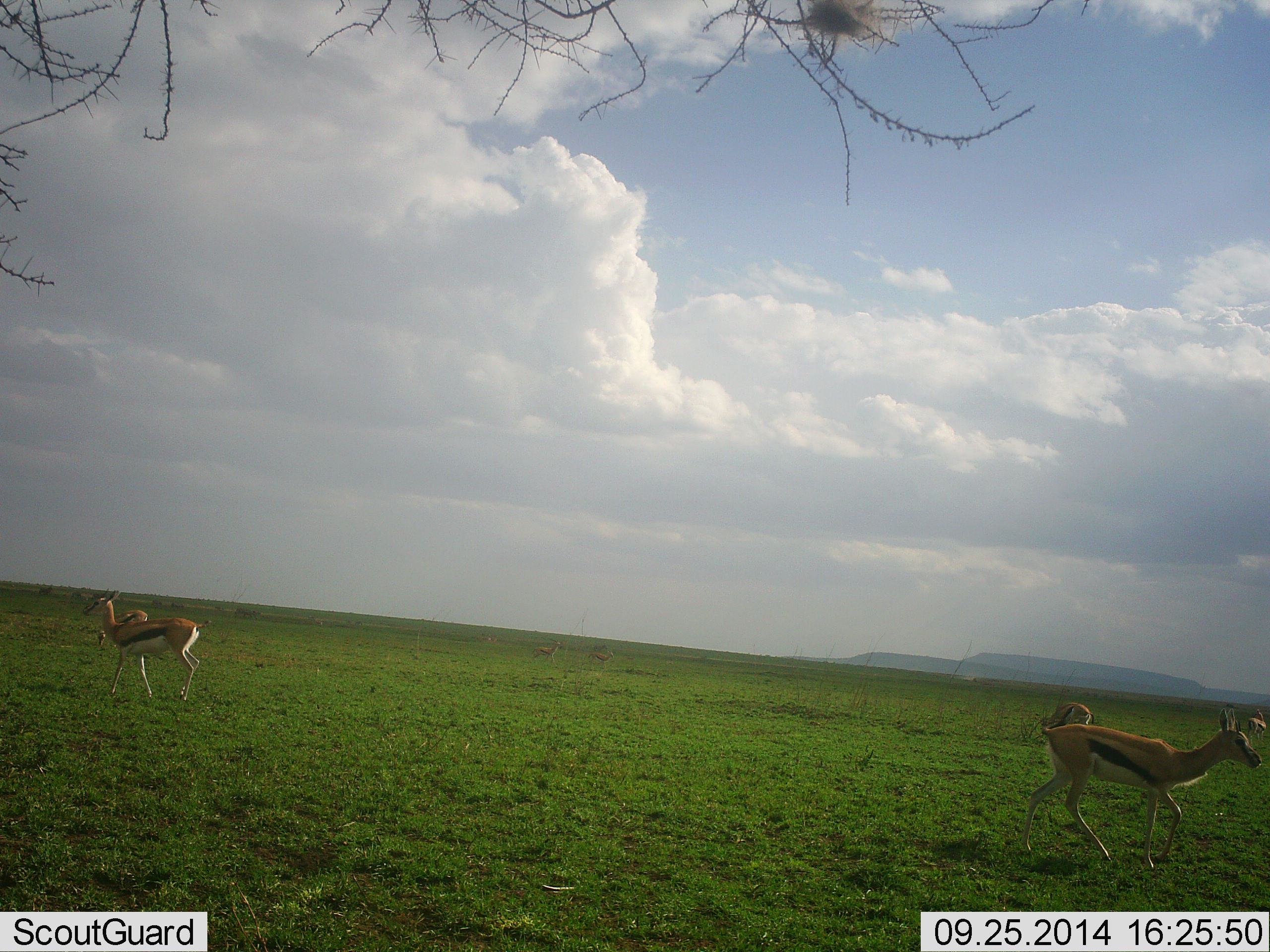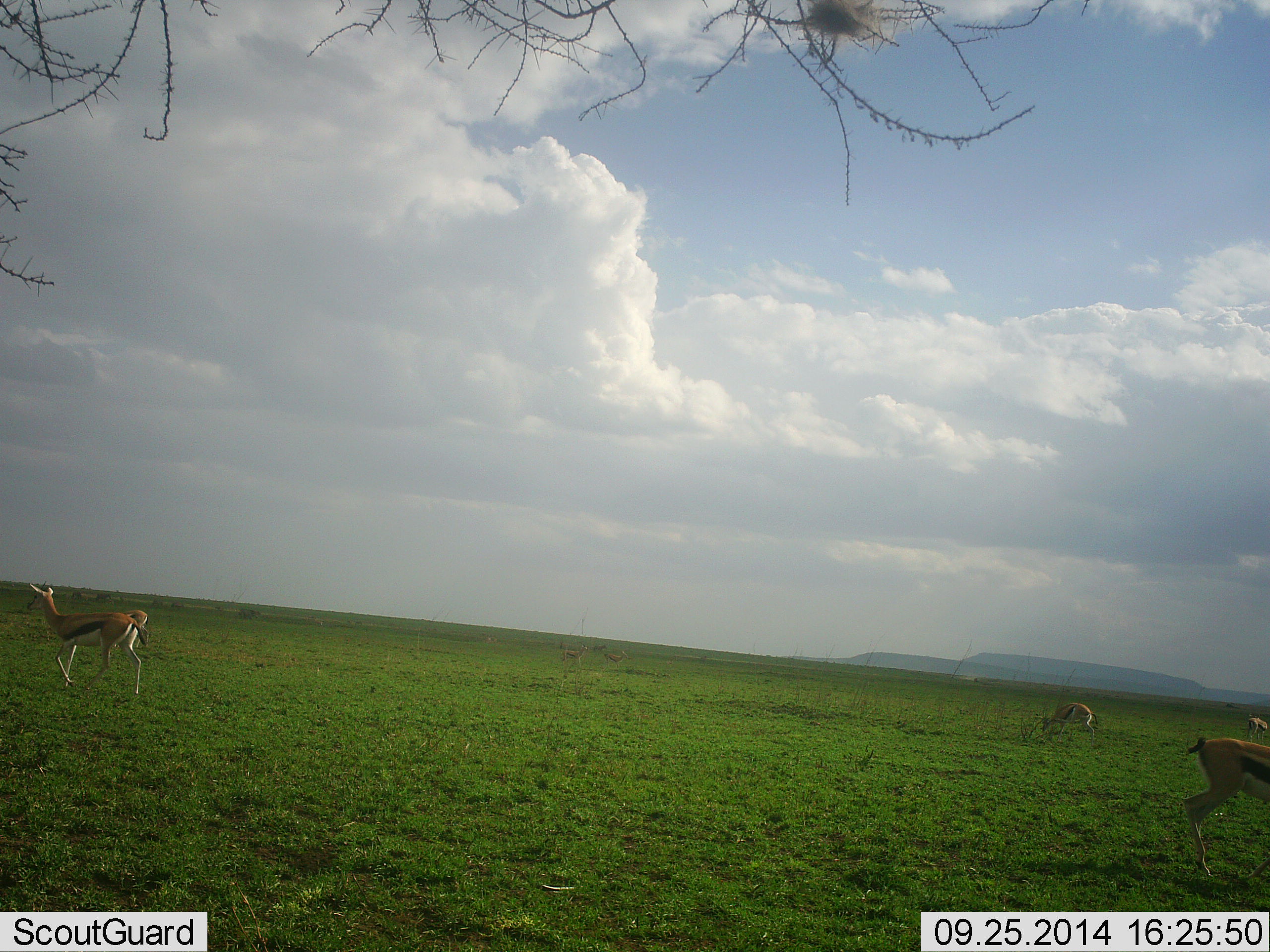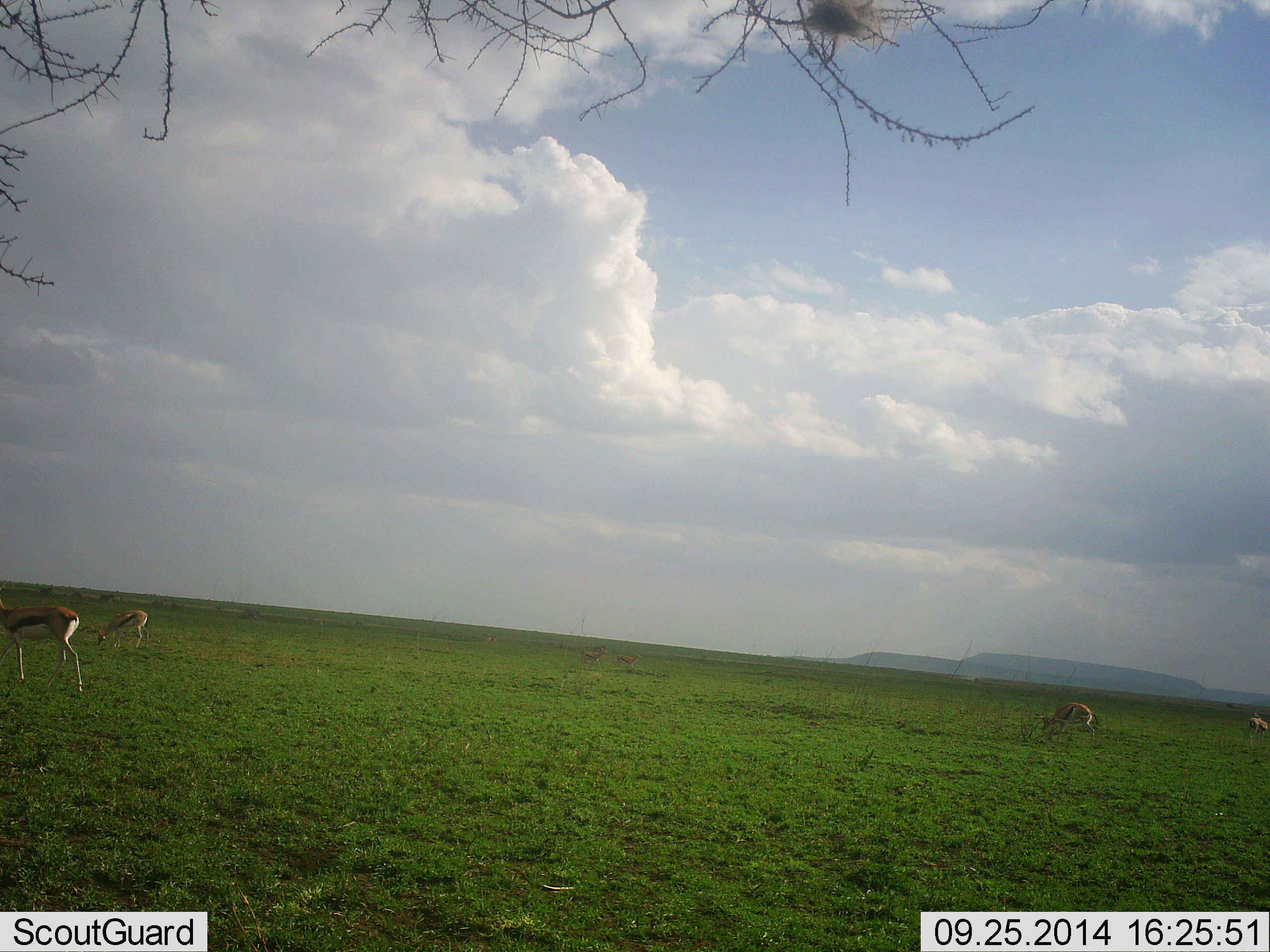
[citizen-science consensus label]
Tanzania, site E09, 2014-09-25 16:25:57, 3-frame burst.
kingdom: Animalia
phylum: Chordata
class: Mammalia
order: Artiodactyla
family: Bovidae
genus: Eudorcas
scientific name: Eudorcas thomsonii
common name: thomson's gazelle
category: gazellethomsons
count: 5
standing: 40%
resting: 0%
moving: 90%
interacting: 10%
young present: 0%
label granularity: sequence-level